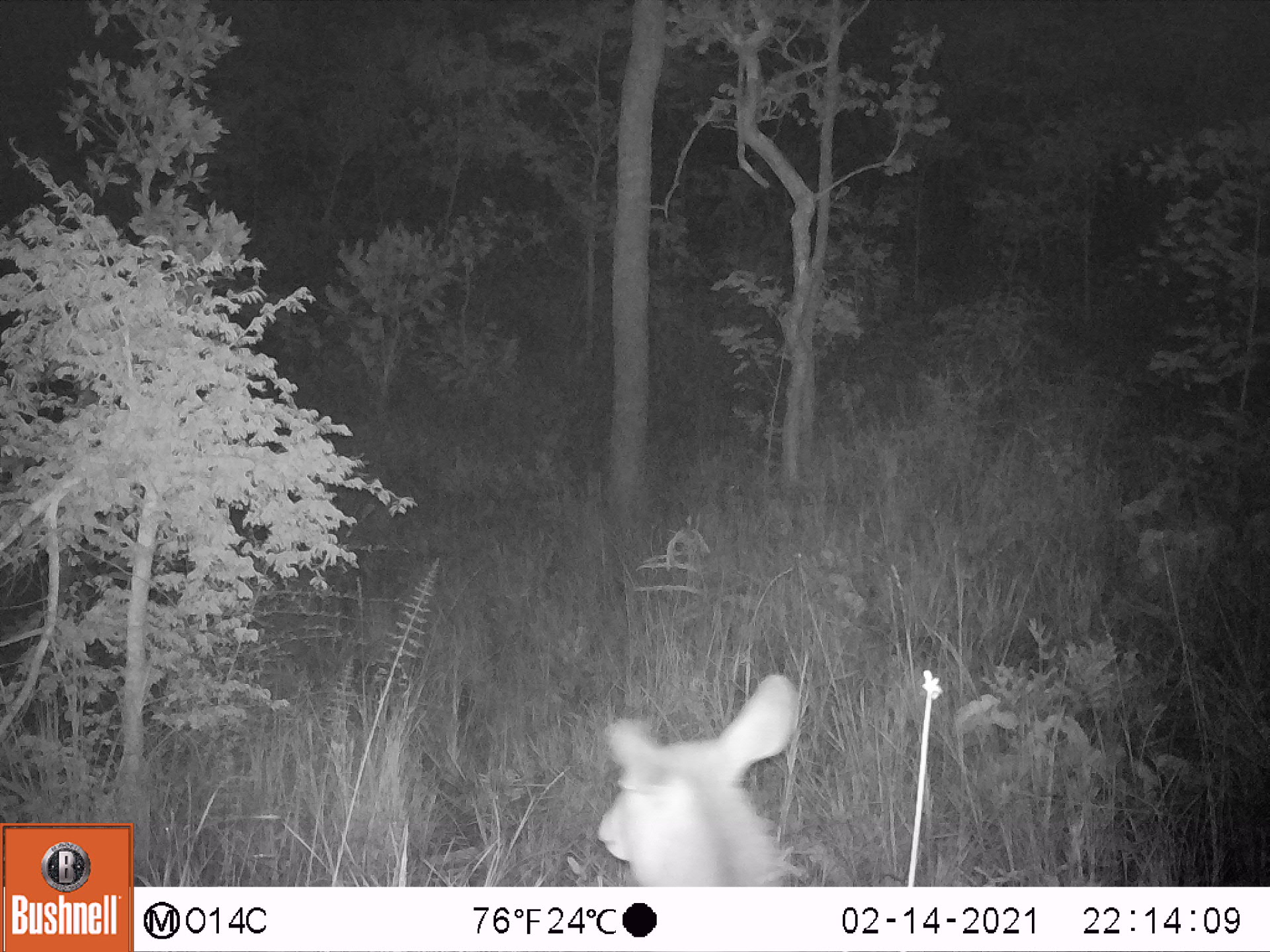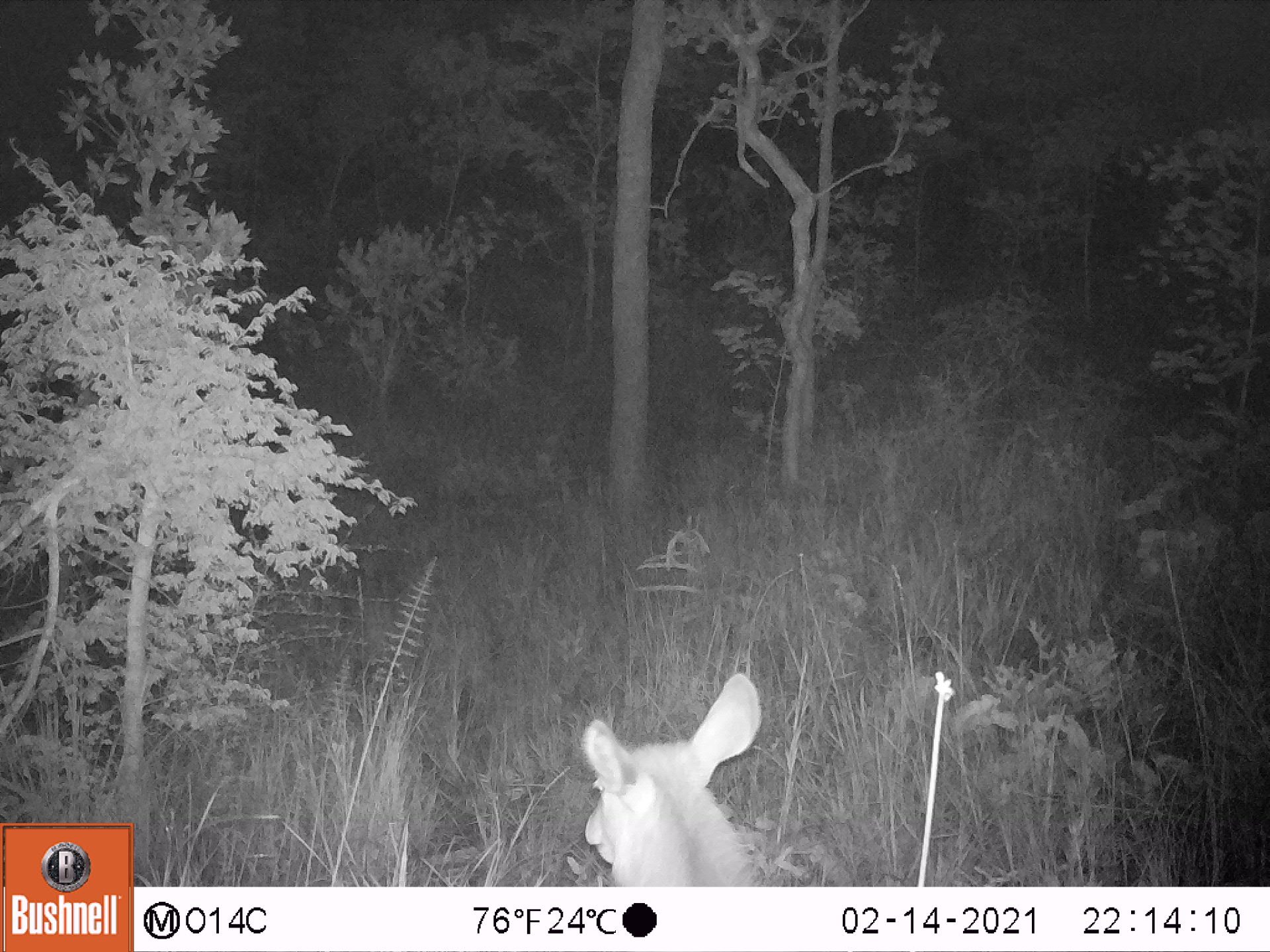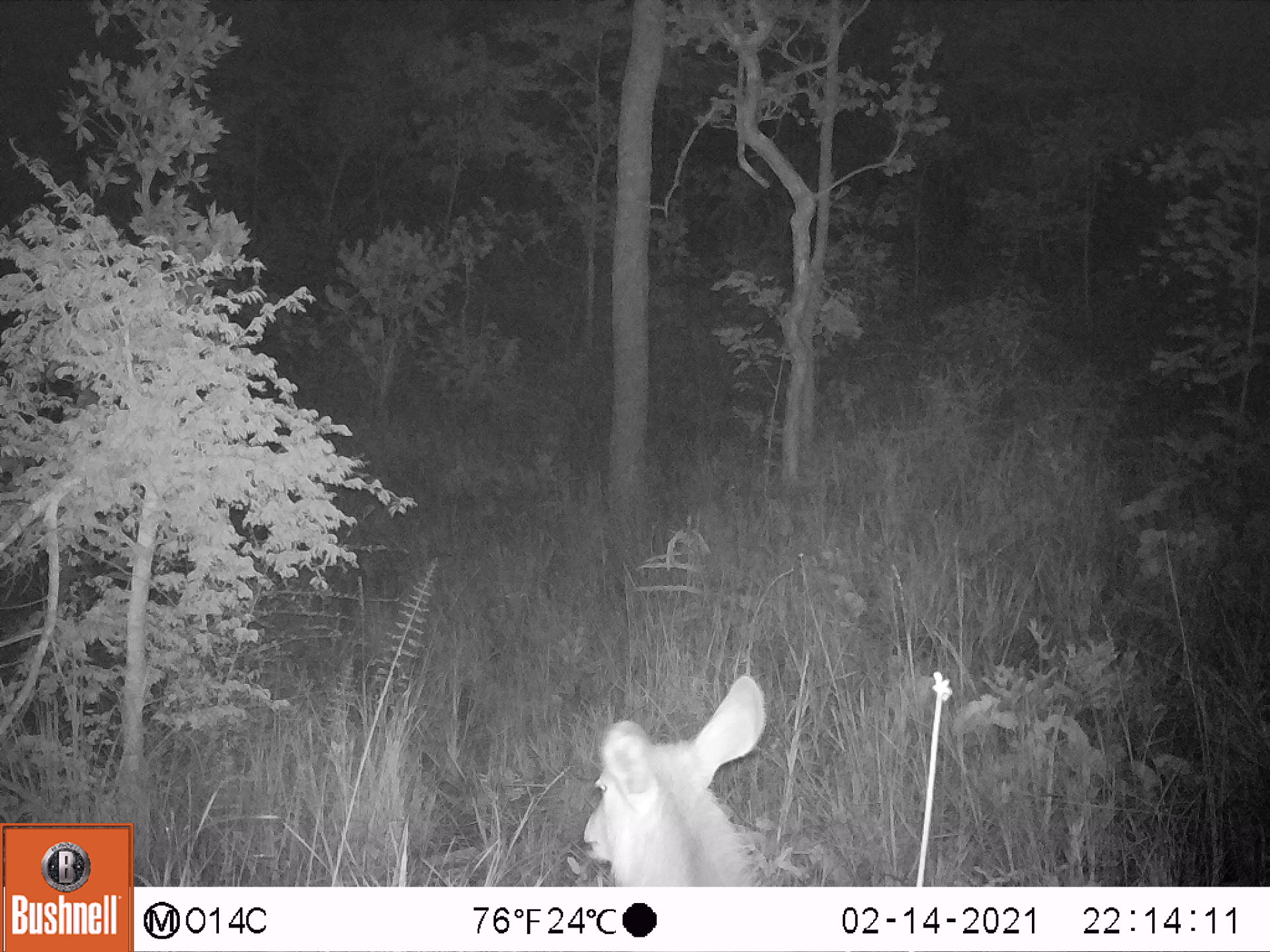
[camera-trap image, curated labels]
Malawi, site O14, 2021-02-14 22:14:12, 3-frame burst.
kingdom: Animalia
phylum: Chordata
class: Mammalia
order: Artiodactyla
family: Bovidae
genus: Kobus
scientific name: Kobus ellipsiprymnus ellipsiprymnus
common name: common waterbuck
Common waterbuck (Kobus ellipsiprymnus ellipsiprymnus), count 1.